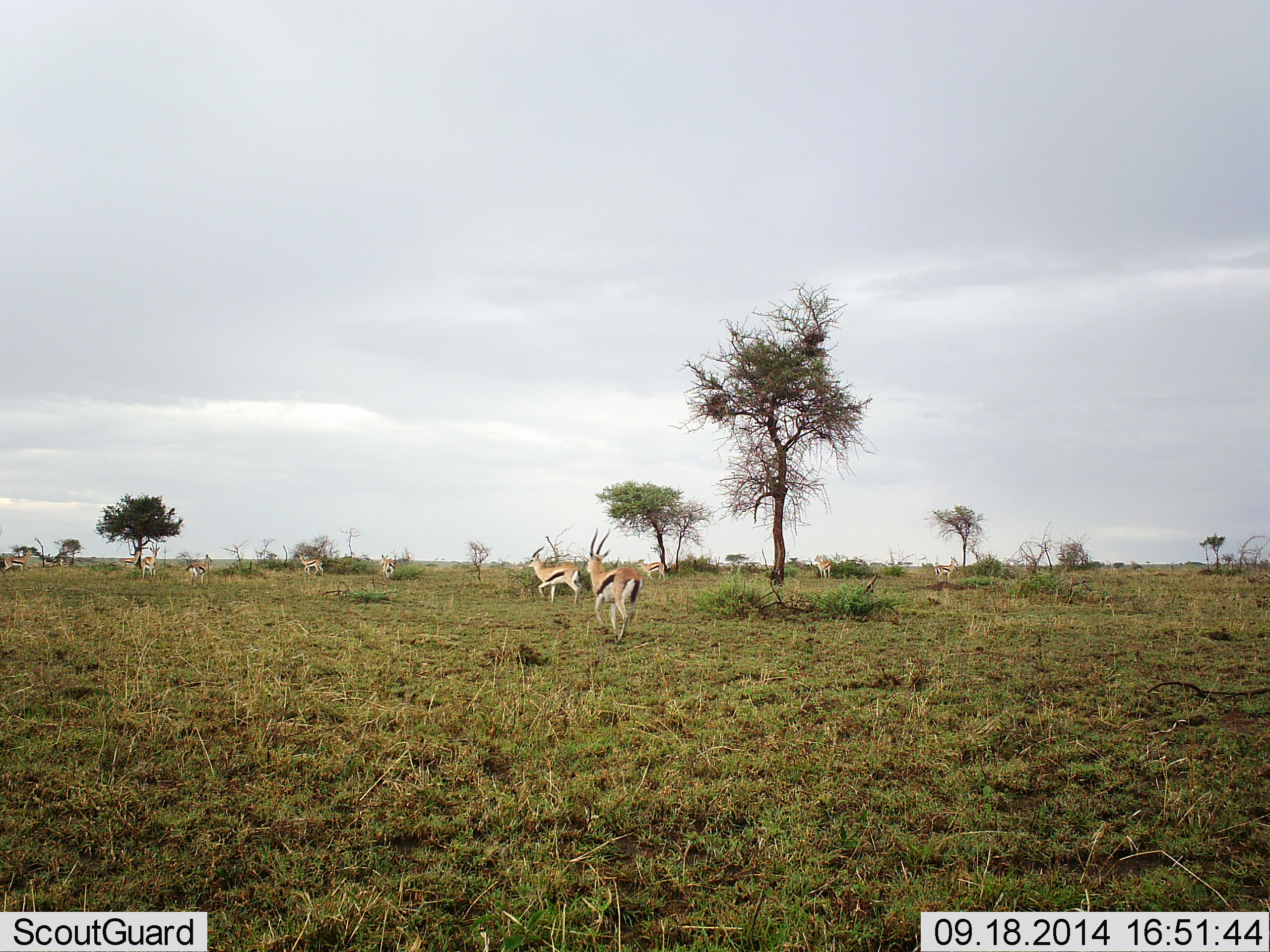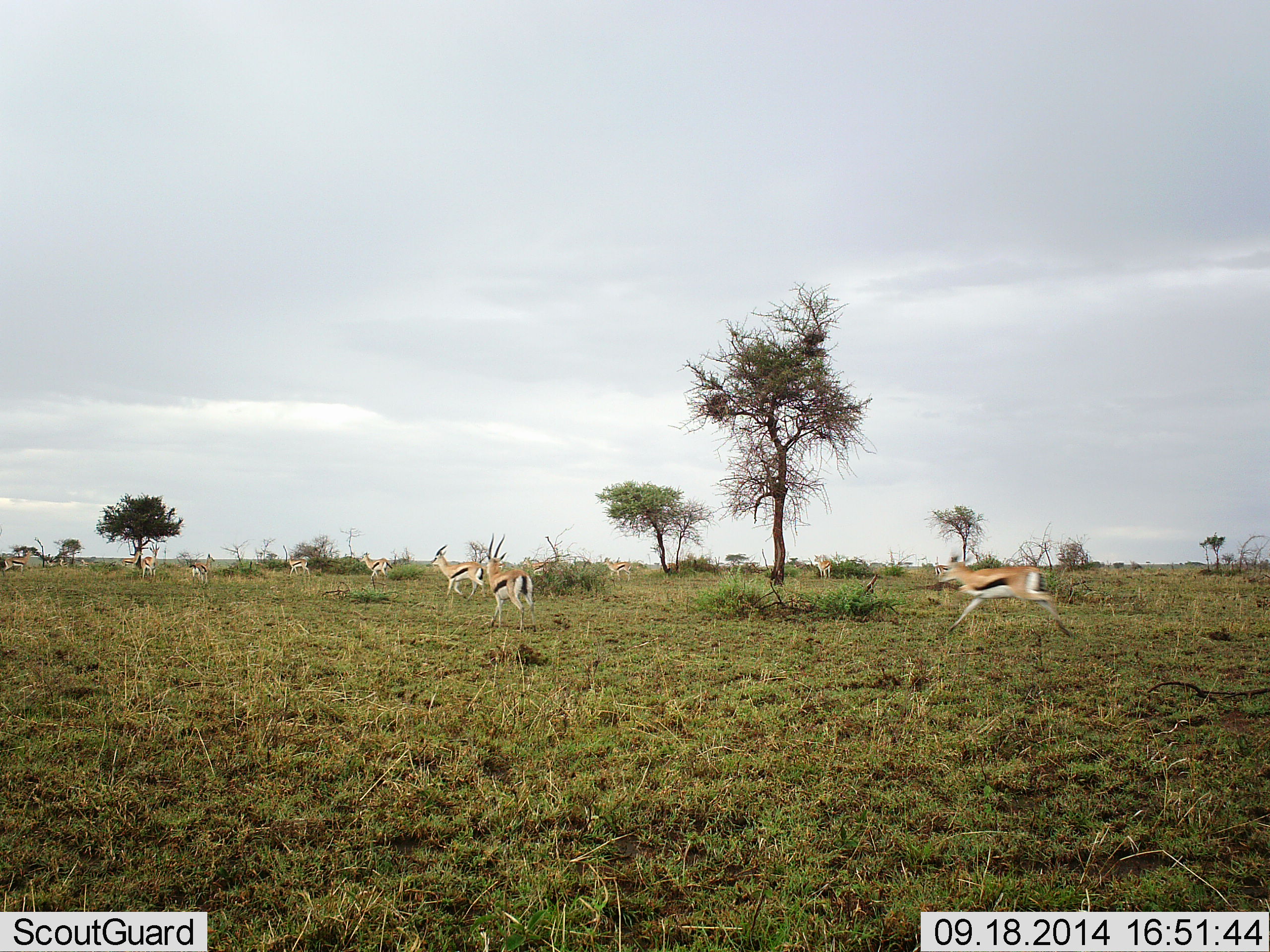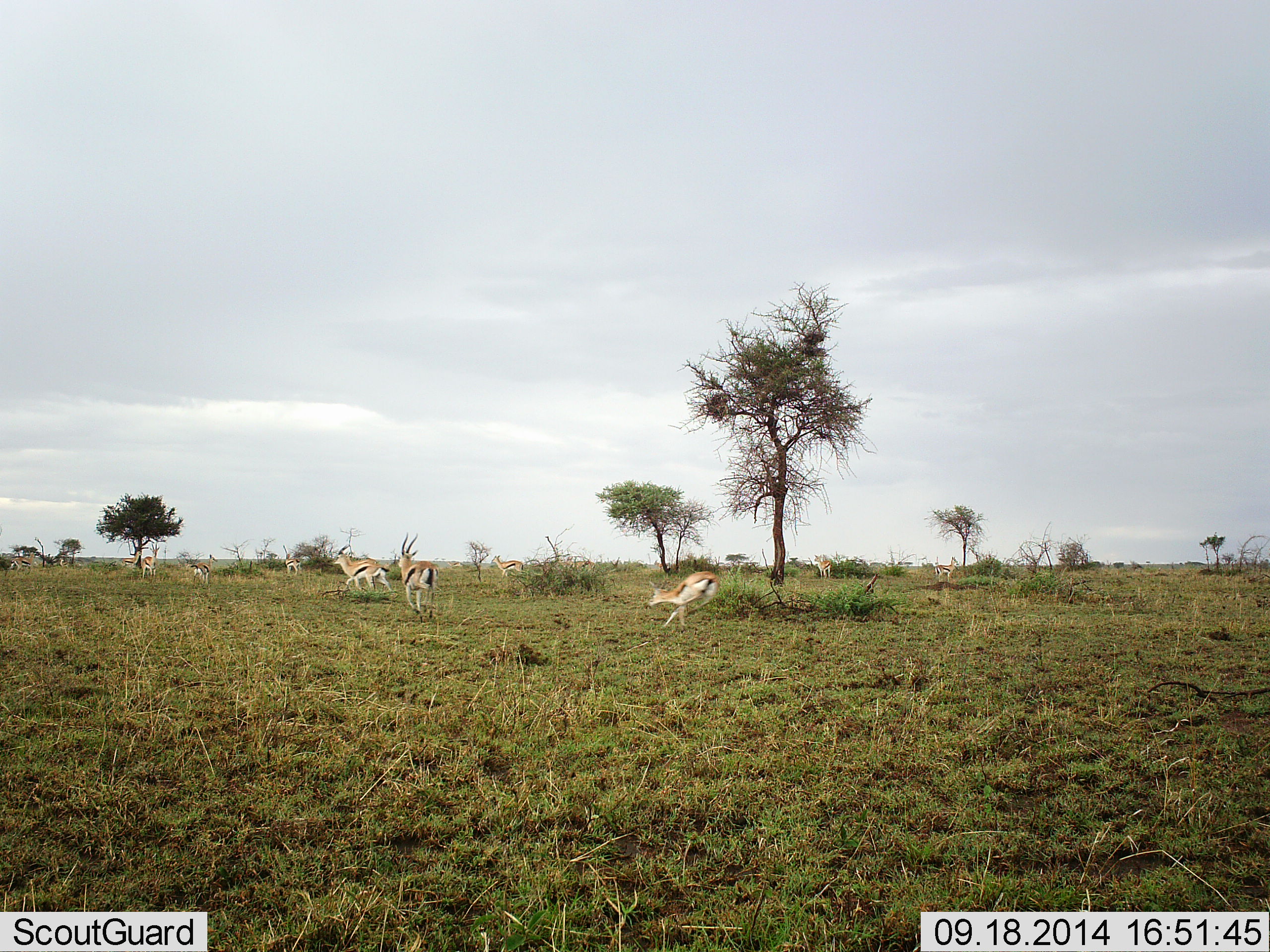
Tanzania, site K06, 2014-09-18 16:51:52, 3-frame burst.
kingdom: Animalia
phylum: Chordata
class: Mammalia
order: Artiodactyla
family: Bovidae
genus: Eudorcas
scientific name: Eudorcas thomsonii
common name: thomson's gazelle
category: gazellethomsons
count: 9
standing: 10%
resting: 0%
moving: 100%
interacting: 0%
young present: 0%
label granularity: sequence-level